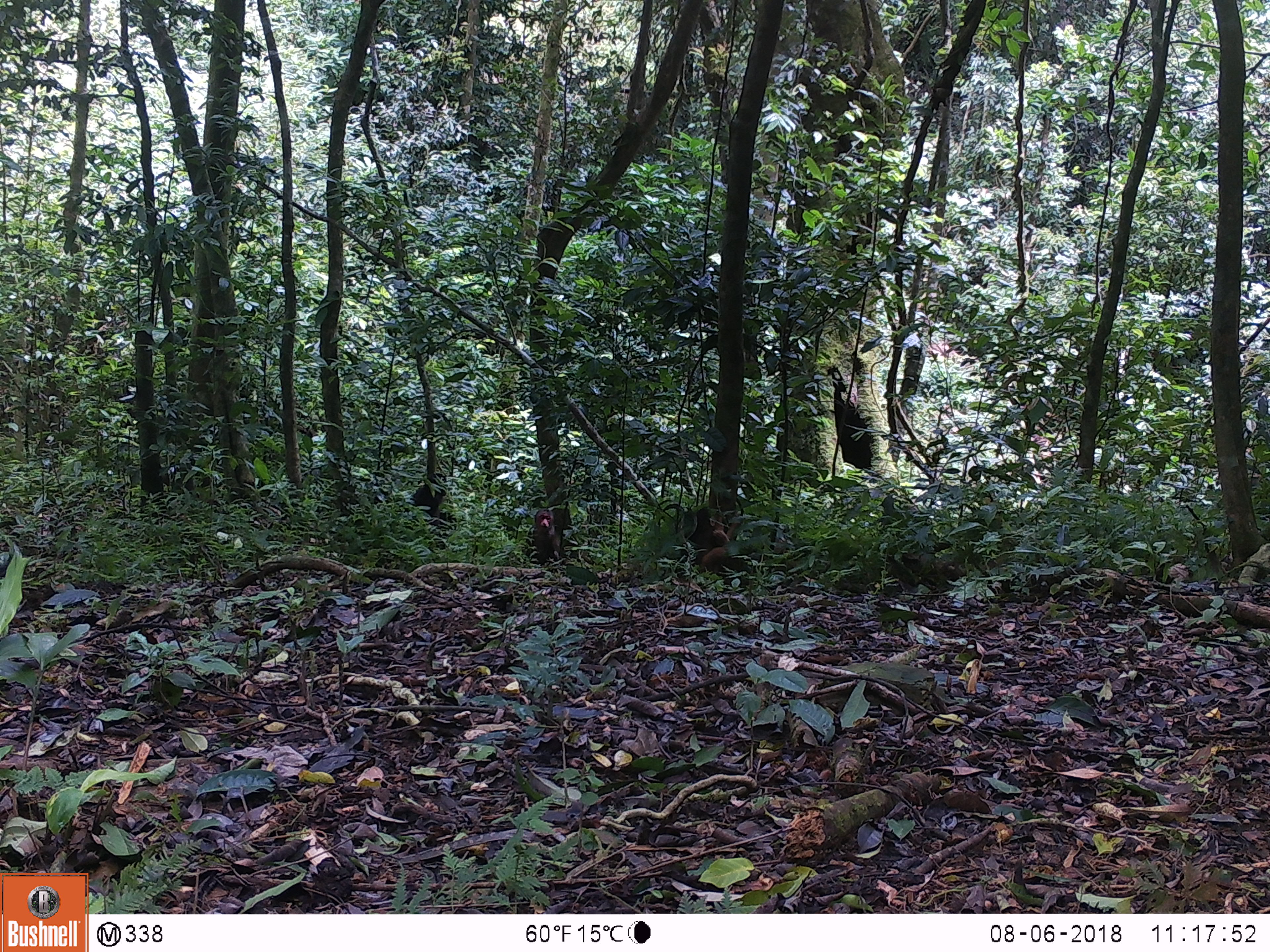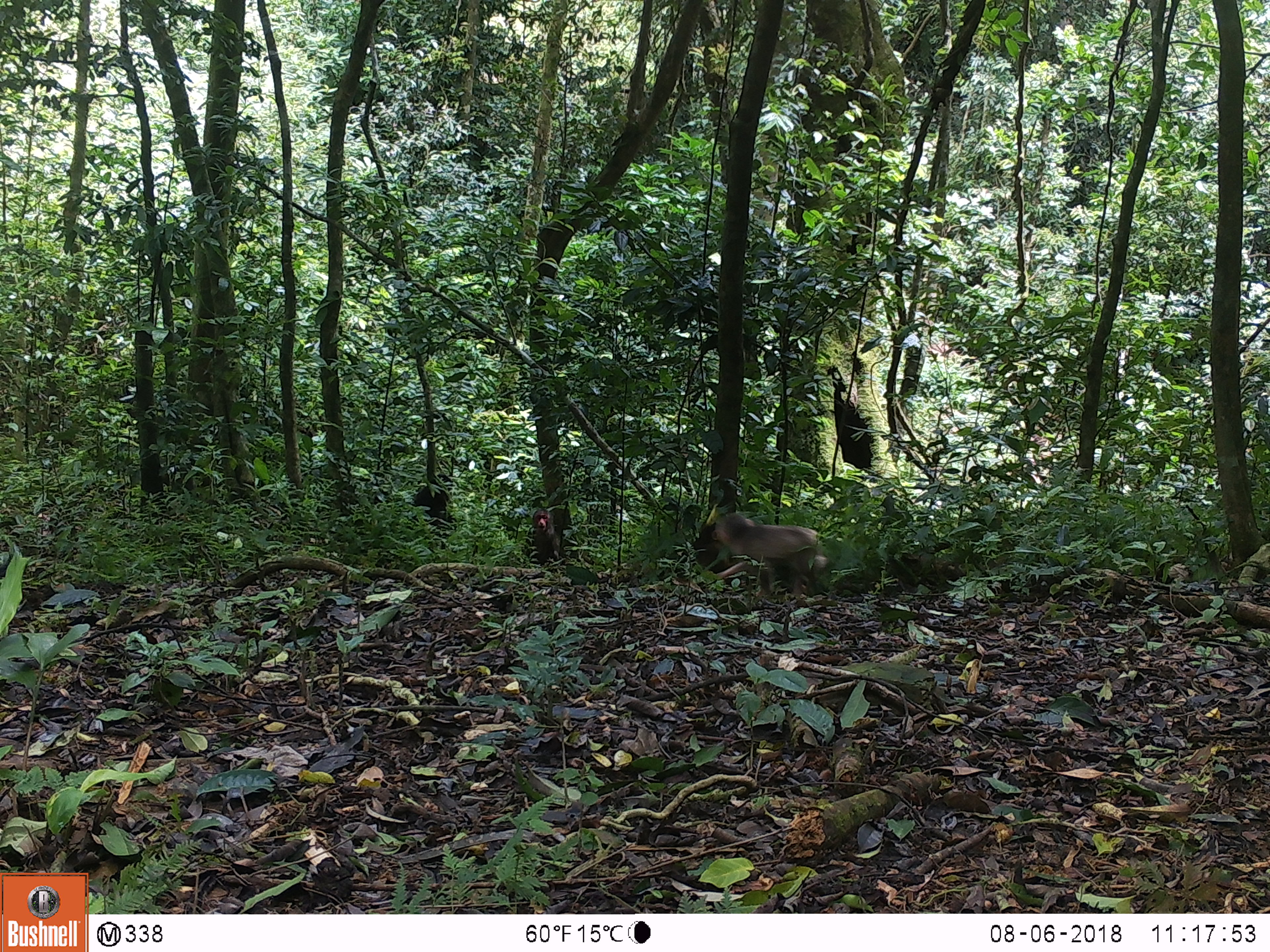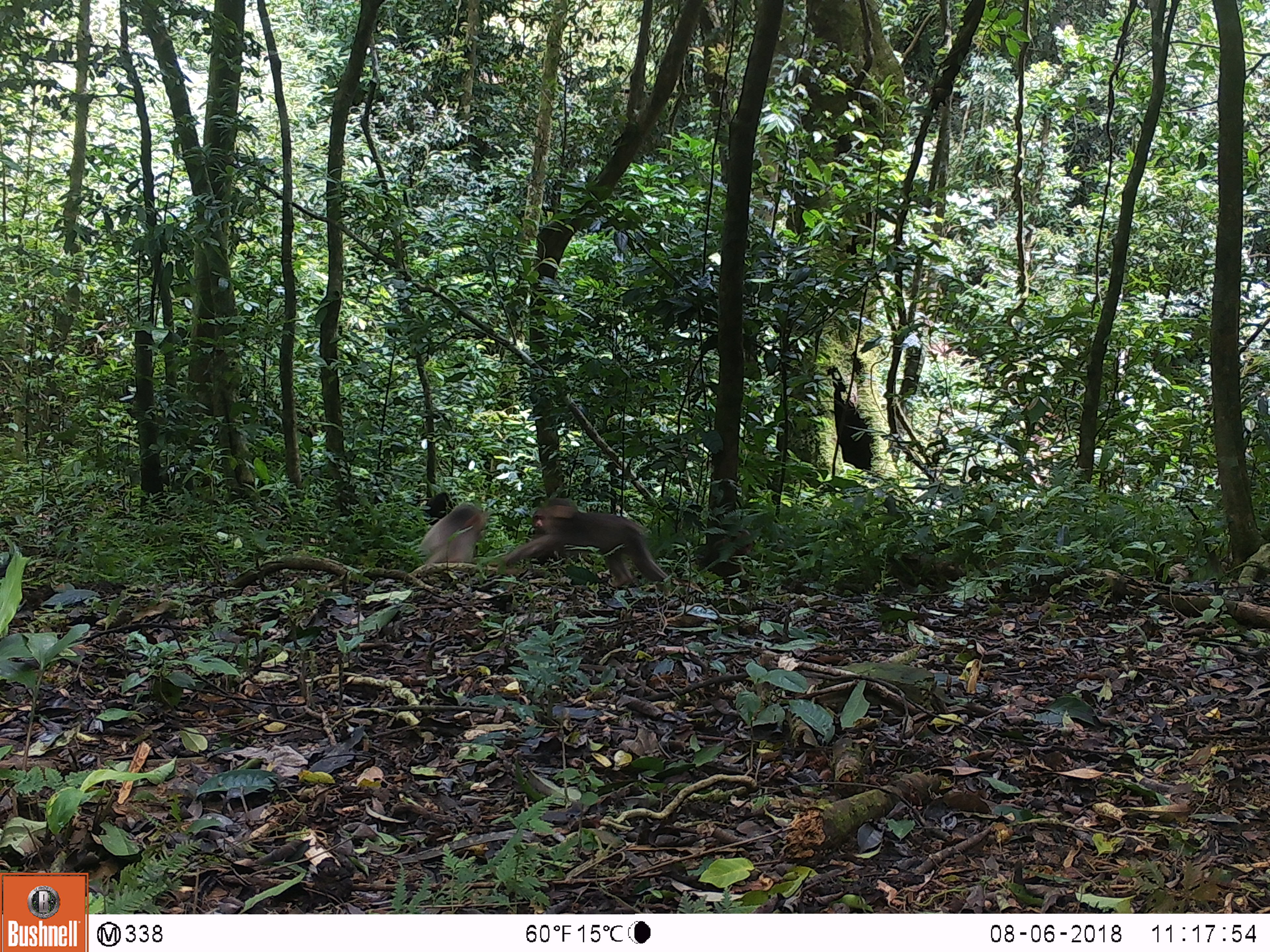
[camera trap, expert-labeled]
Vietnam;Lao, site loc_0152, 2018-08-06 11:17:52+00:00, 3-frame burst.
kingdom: Animalia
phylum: Chordata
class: Mammalia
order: Primates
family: Cercopithecidae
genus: Macaca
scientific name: Macaca arctoides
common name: stump-tailed macaque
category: stump tailed macaque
Stump tailed macaque (stump-tailed macaque) (Macaca arctoides). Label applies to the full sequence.